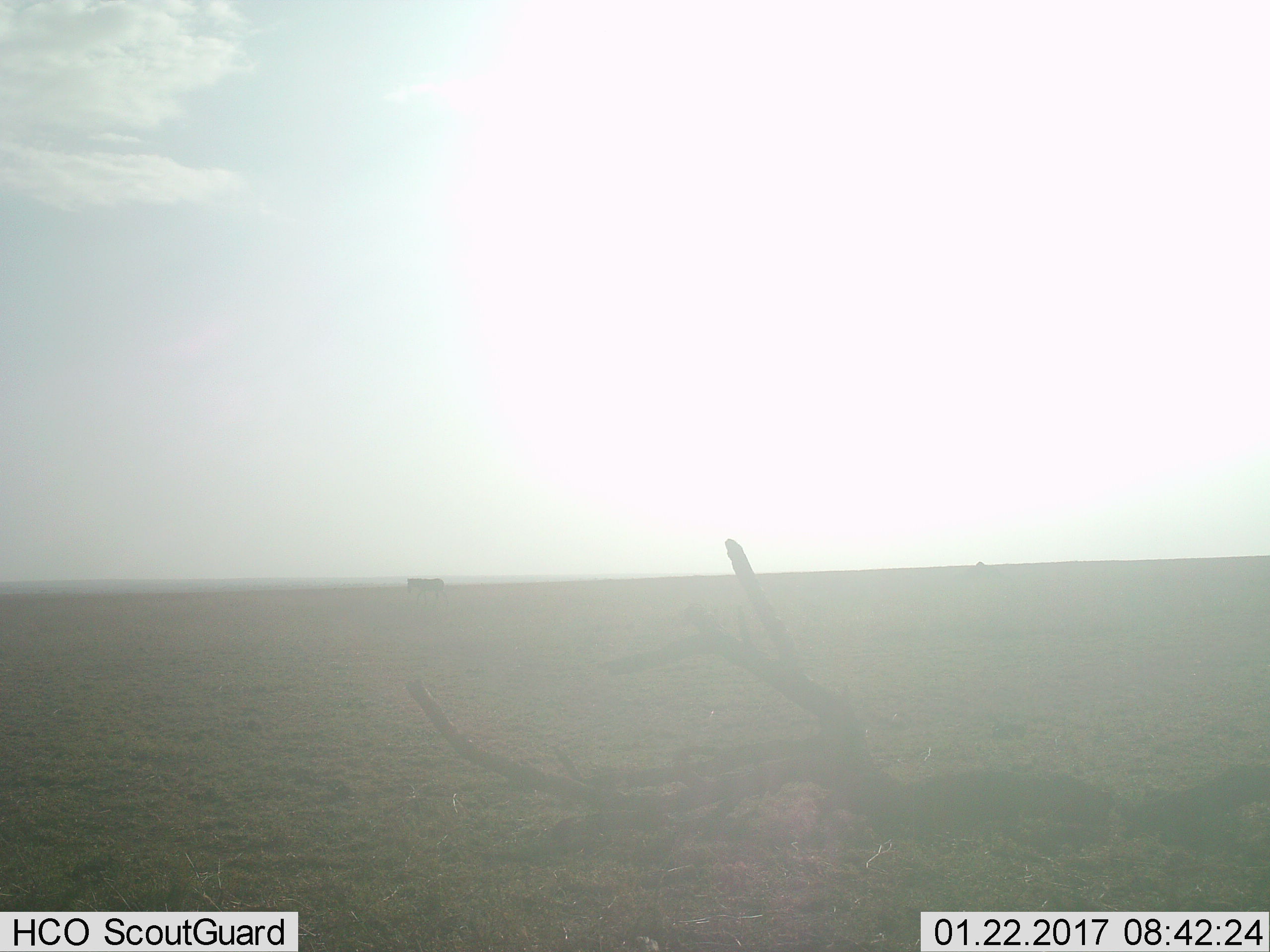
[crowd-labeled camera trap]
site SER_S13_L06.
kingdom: Animalia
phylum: Chordata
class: Mammalia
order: Perissodactyla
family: Equidae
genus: Equus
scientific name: Equus quagga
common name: plains zebra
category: zebraplains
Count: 1.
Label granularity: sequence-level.